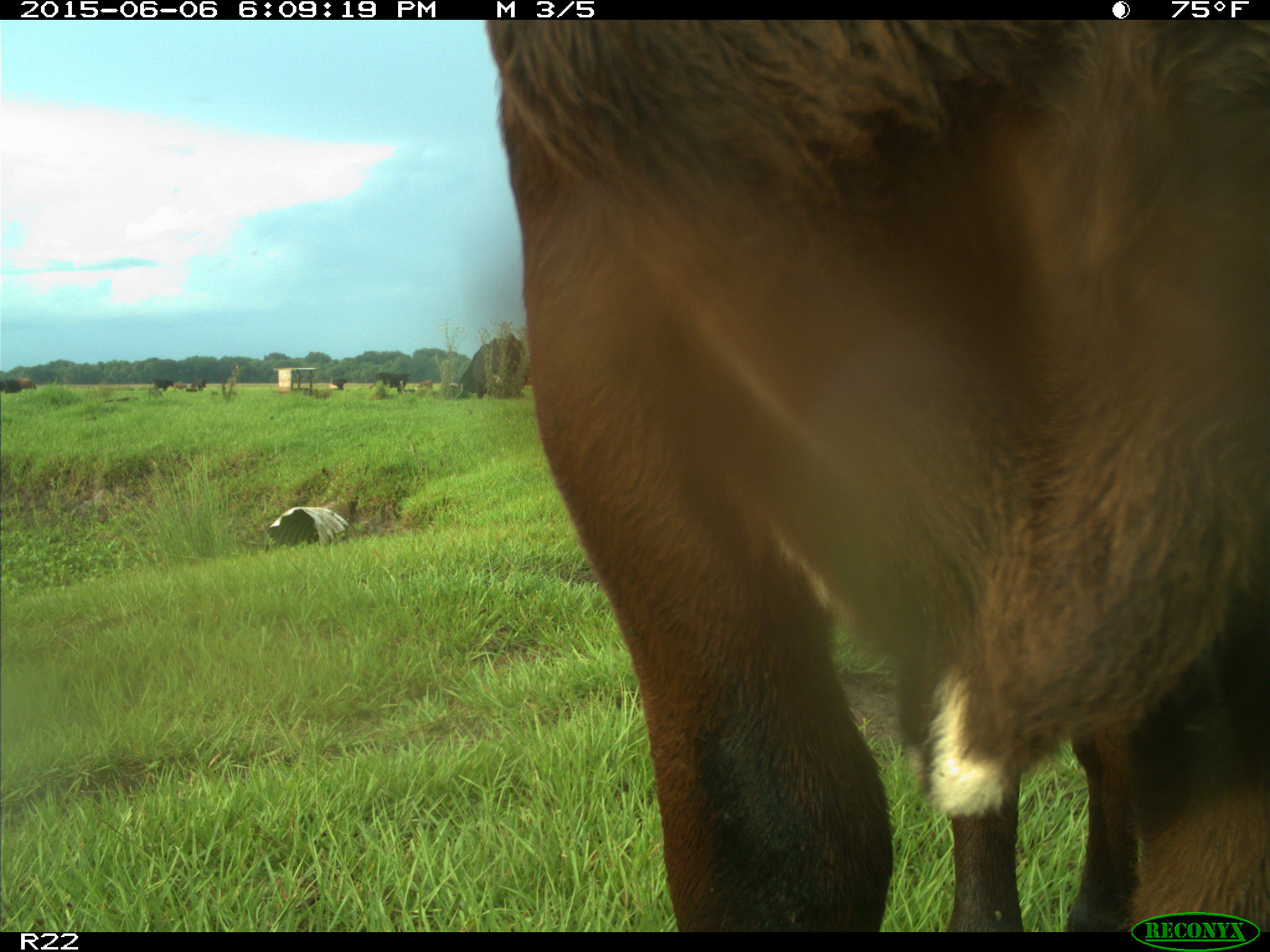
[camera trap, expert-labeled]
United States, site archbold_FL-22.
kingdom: Animalia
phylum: Chordata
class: Mammalia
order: Artiodactyla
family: Bovidae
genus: Bos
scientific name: Bos taurus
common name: domestic cow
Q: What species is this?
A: Bos taurus (domestic cow).